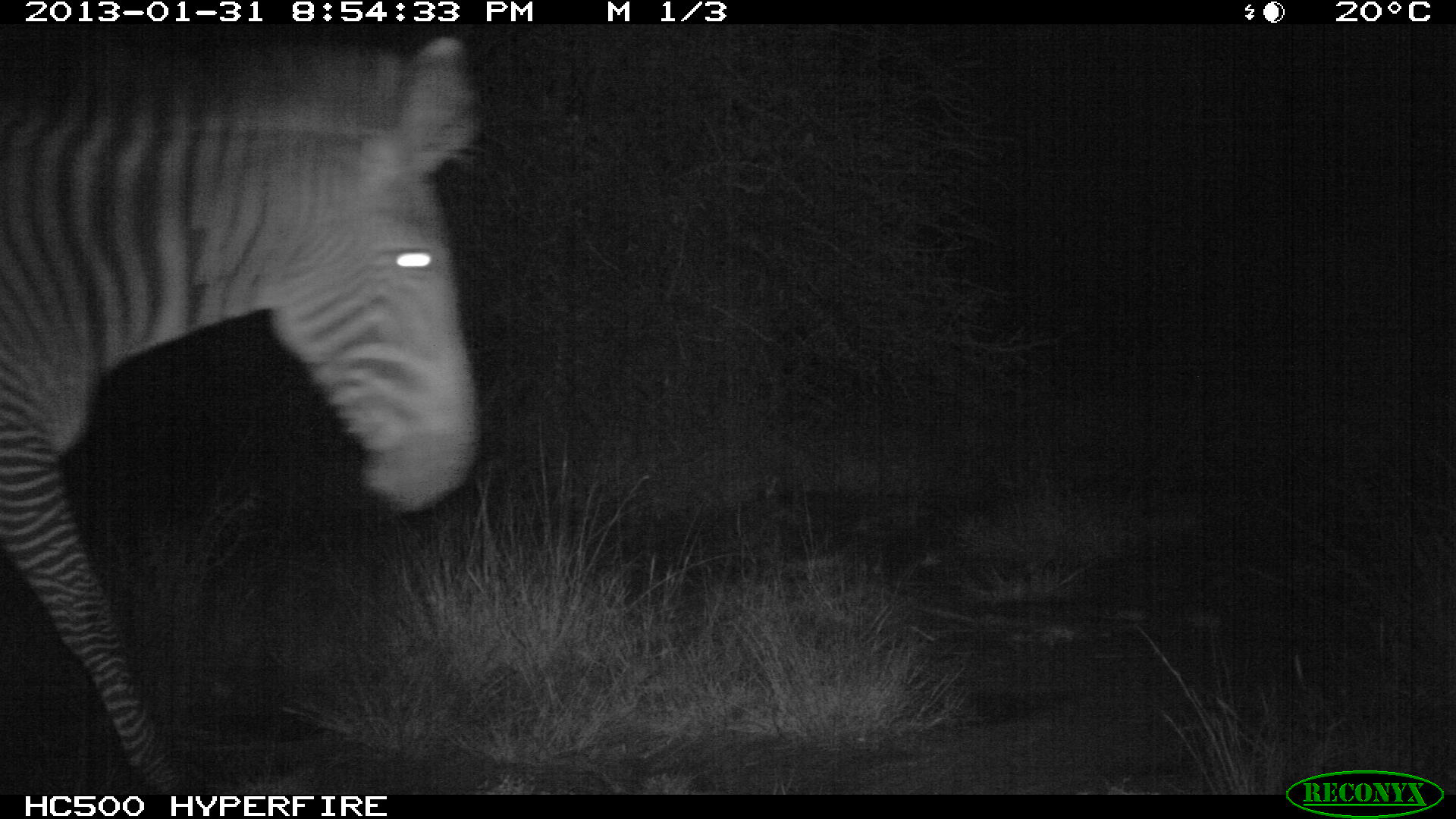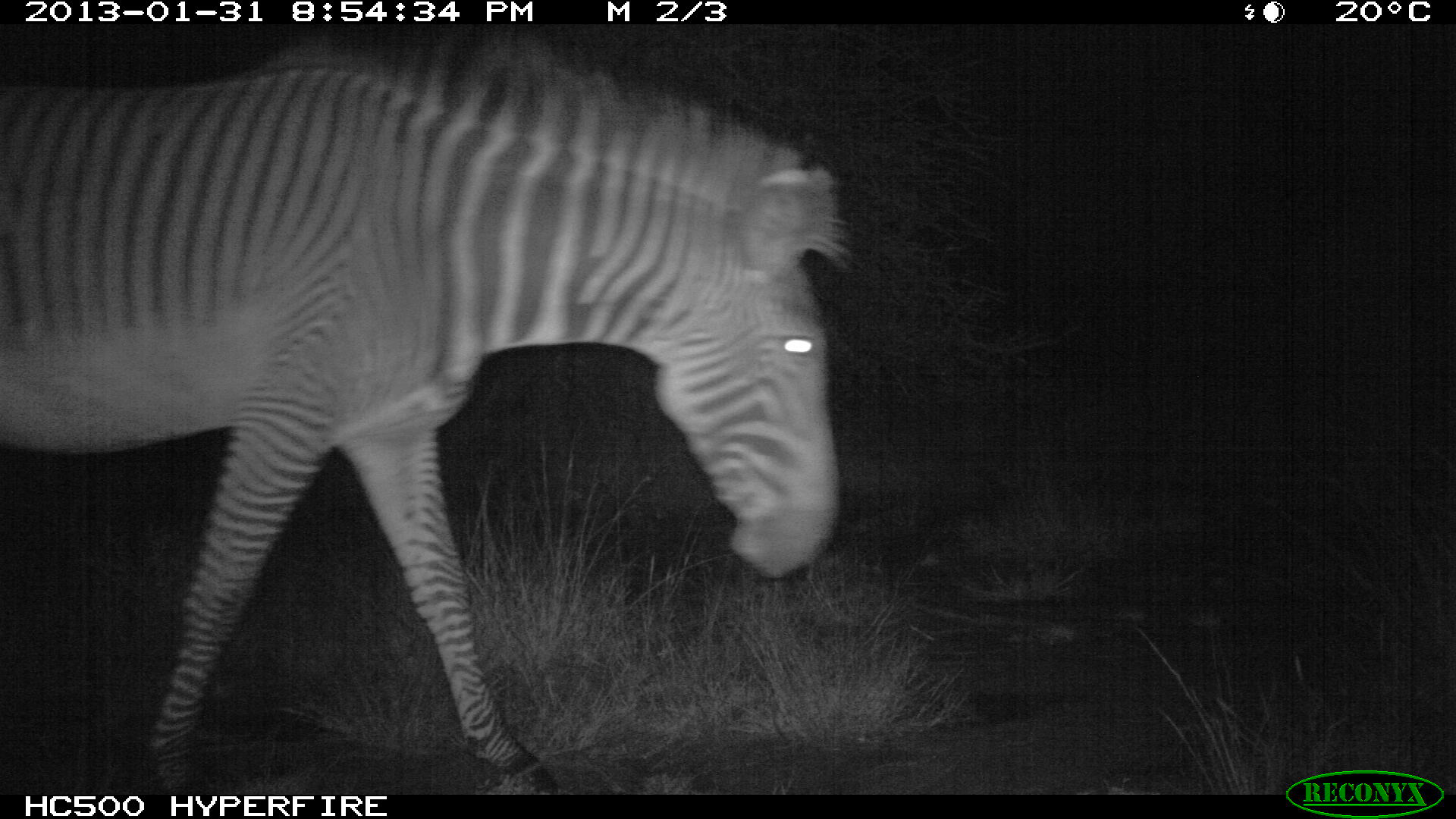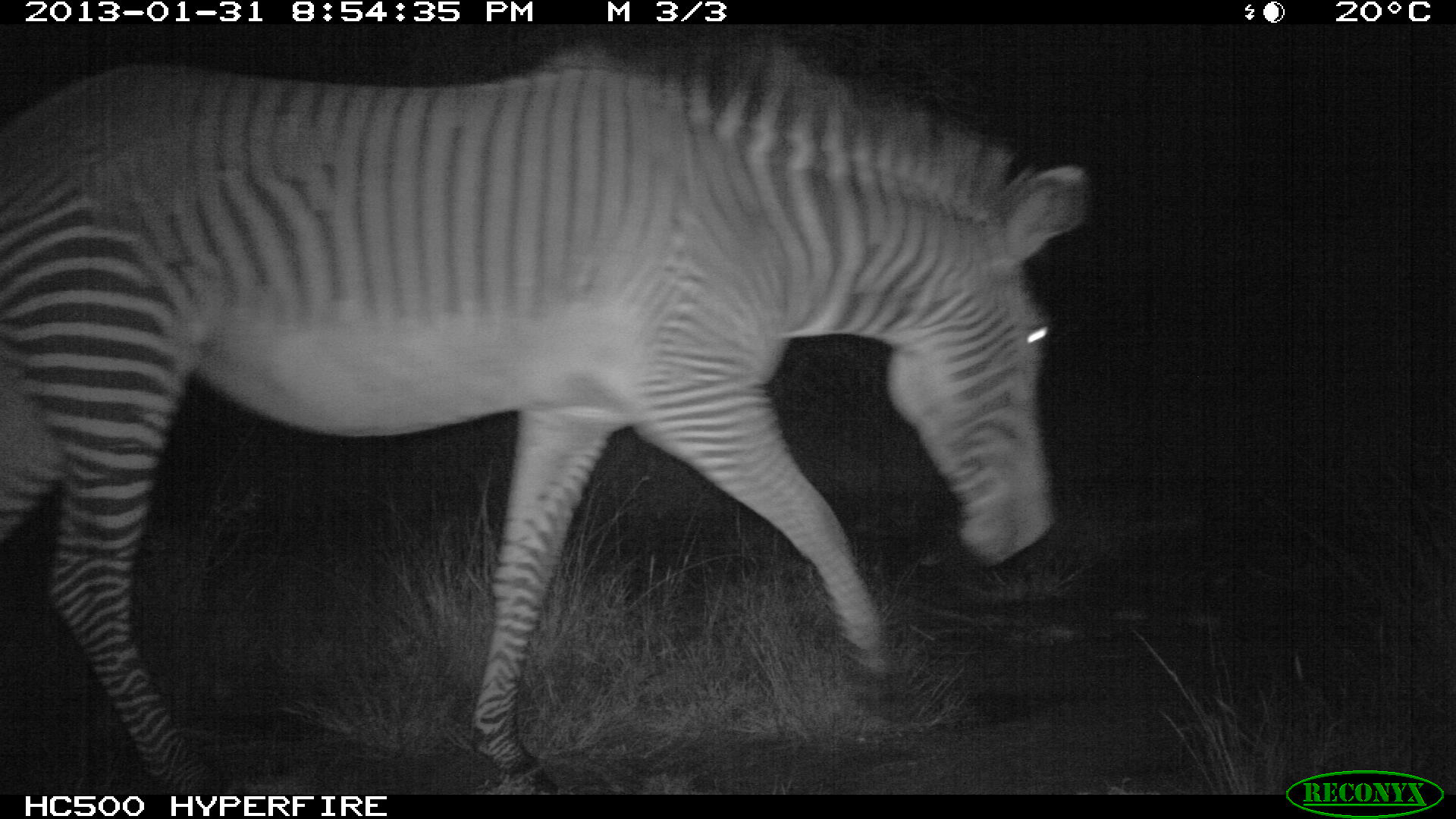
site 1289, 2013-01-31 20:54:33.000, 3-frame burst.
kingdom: Animalia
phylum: Chordata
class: Mammalia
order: Perissodactyla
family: Equidae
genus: Equus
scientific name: Equus grevyi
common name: grévy's zebra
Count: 1.